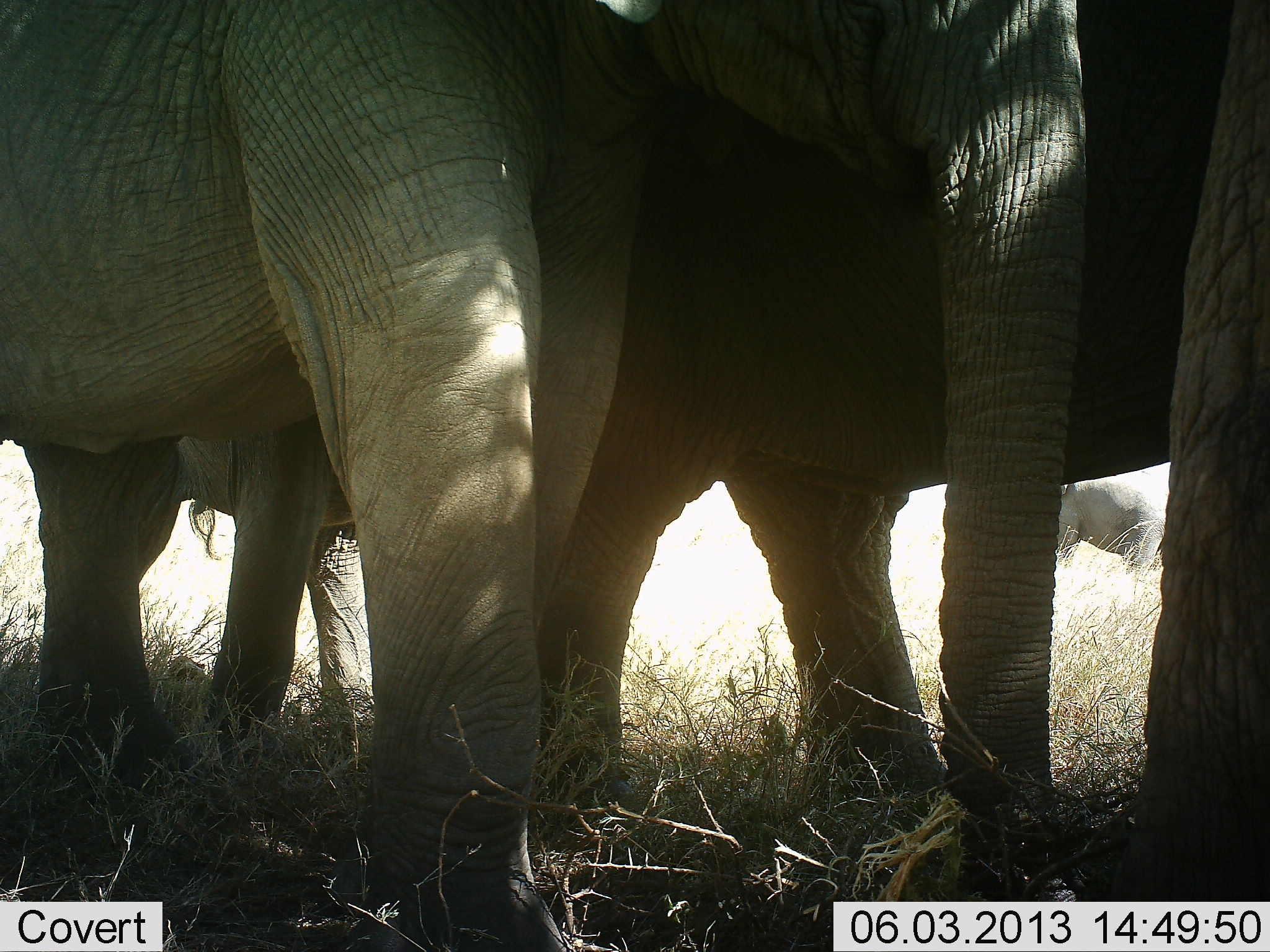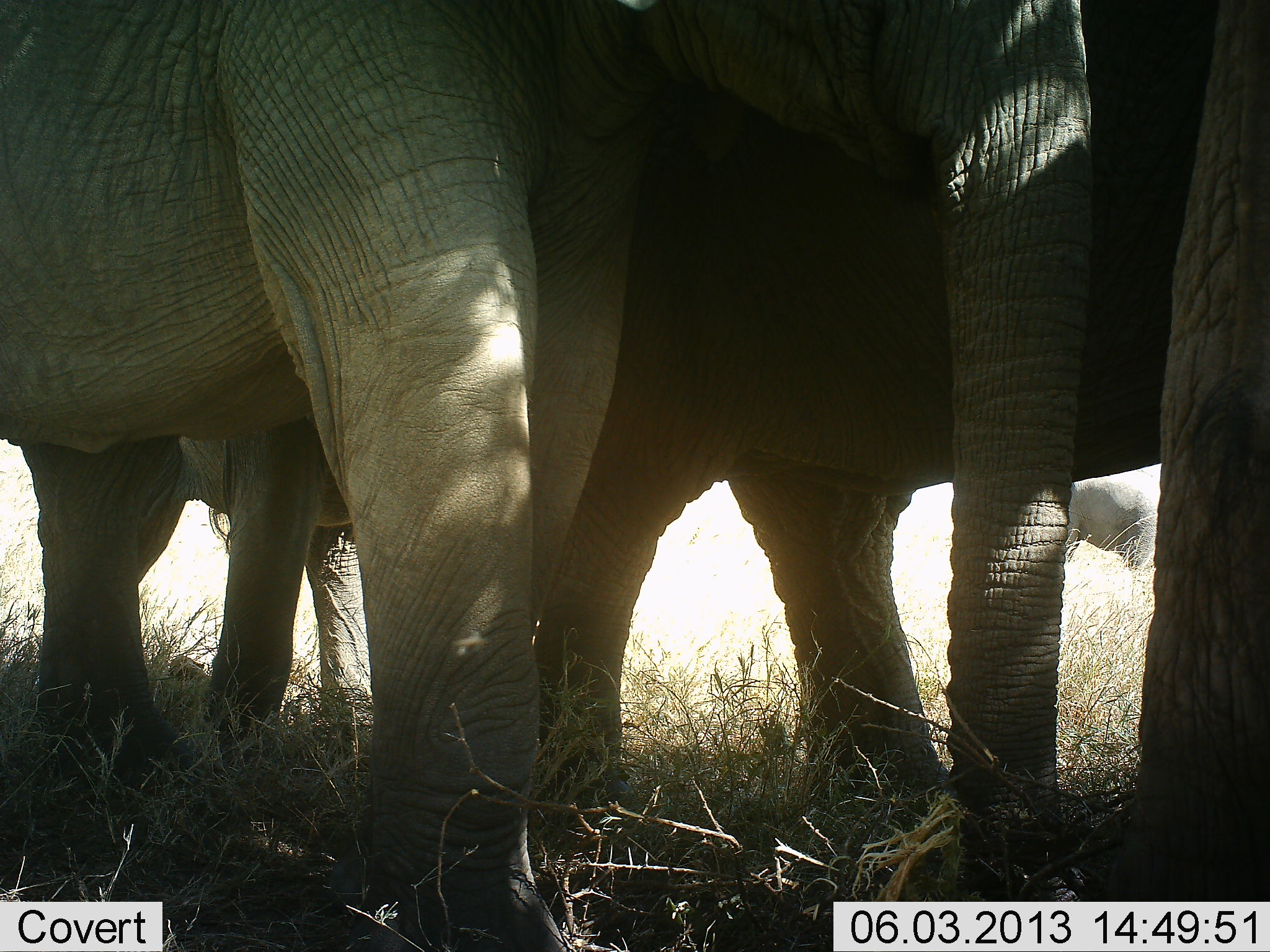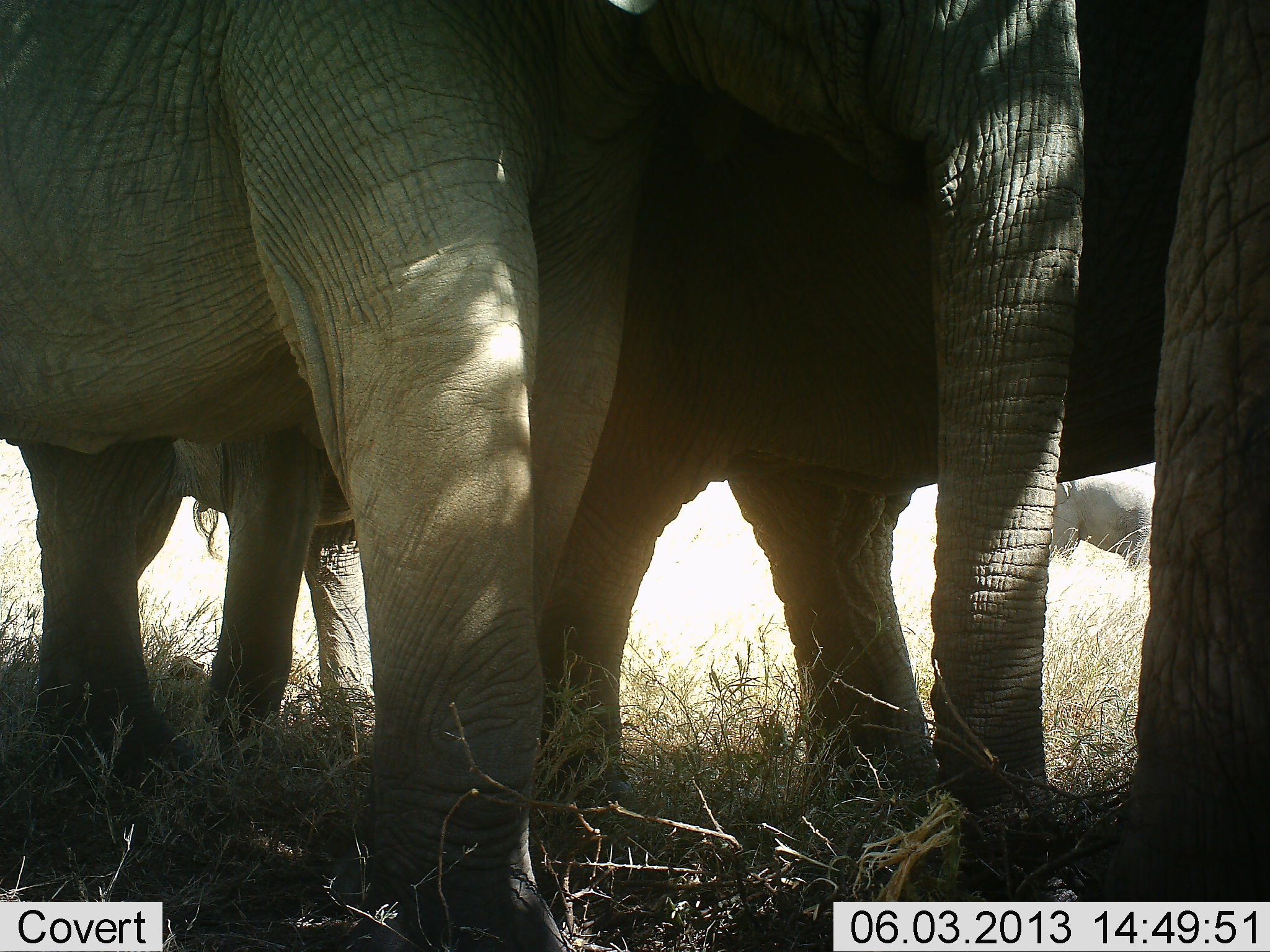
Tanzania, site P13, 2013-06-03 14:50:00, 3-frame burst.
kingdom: Animalia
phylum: Chordata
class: Mammalia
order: Proboscidea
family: Elephantidae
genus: Loxodonta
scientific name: Loxodonta africana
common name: african bush elephant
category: elephant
Elephant (african bush elephant) (Loxodonta africana), count 4. Behavior (volunteer vote fractions): standing 70%, resting 20%, moving 10%, interacting 30%. Young present (vote fraction): 10%. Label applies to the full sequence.